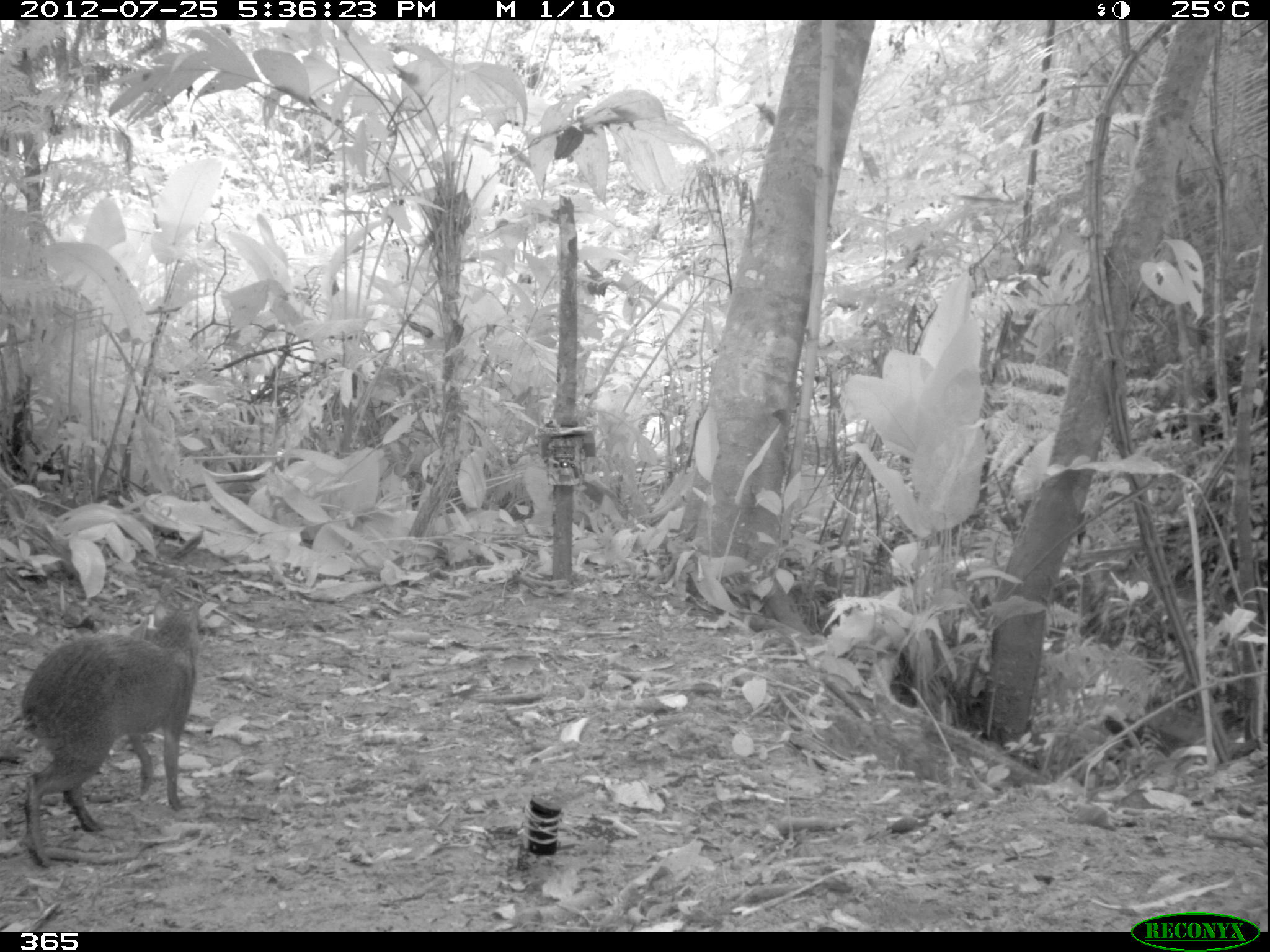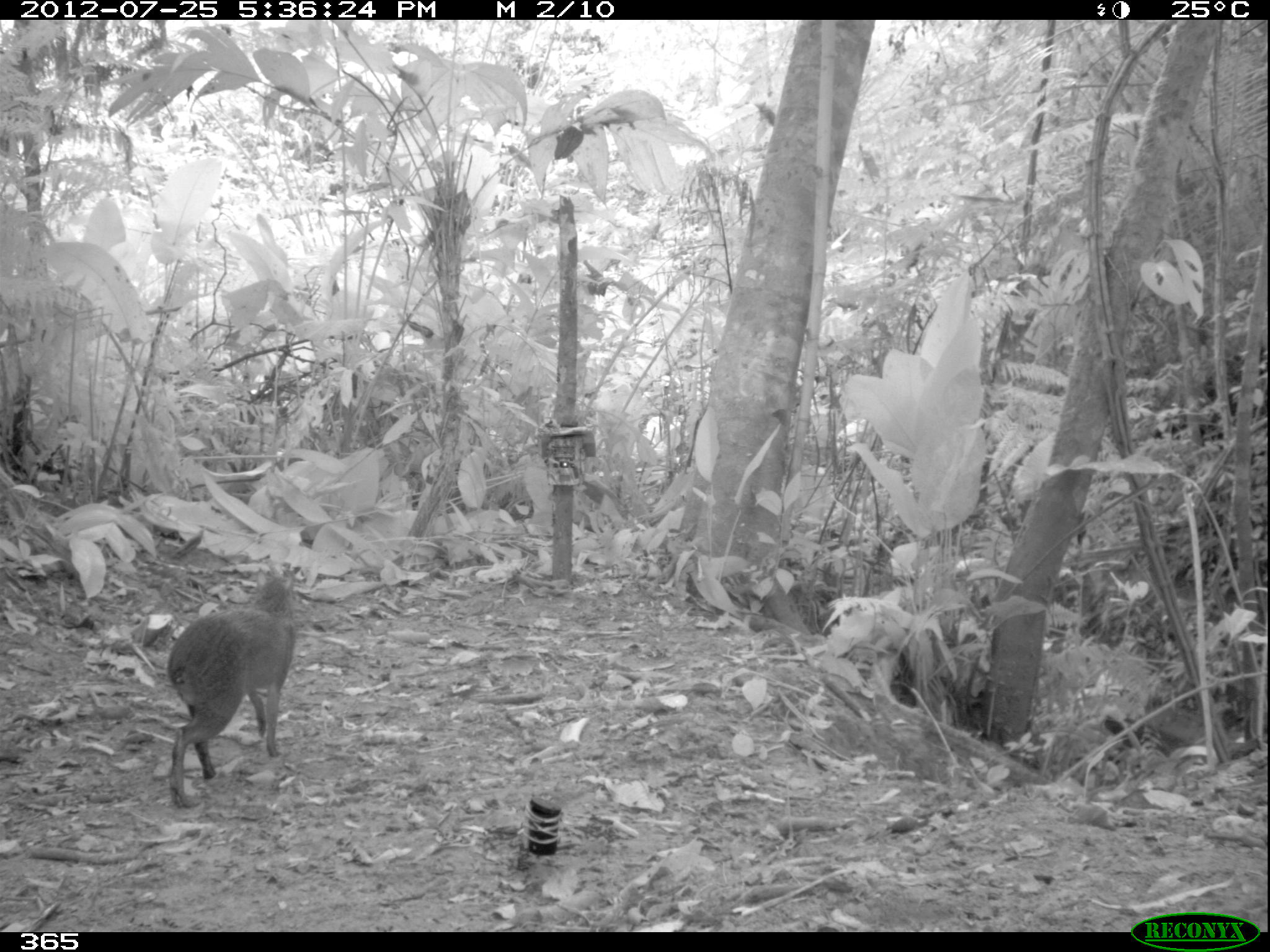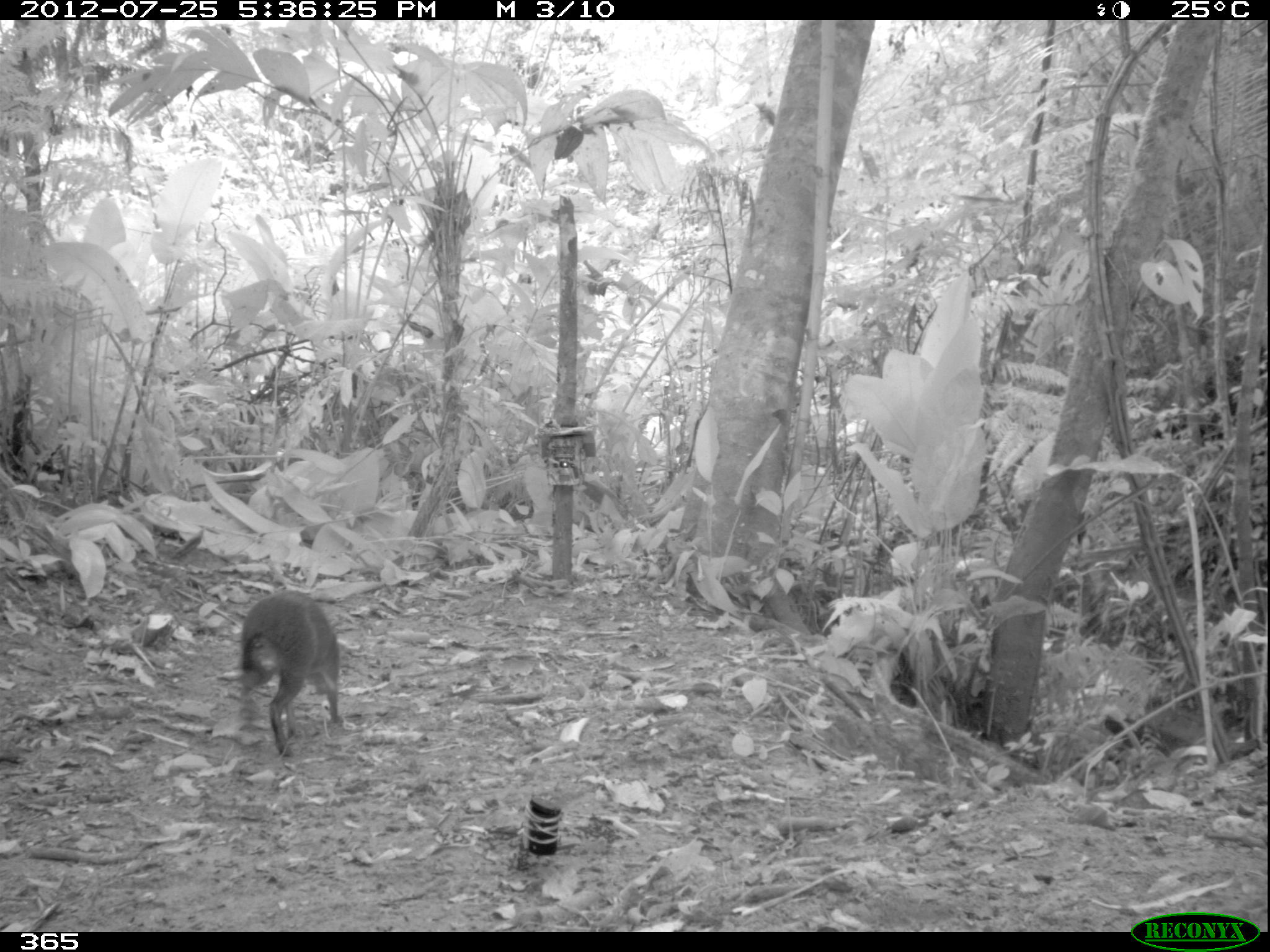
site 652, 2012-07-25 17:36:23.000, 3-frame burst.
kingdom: Animalia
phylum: Chordata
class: Mammalia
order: Rodentia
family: Dasyproctidae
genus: Dasyprocta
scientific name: Dasyprocta punctata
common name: central american agouti